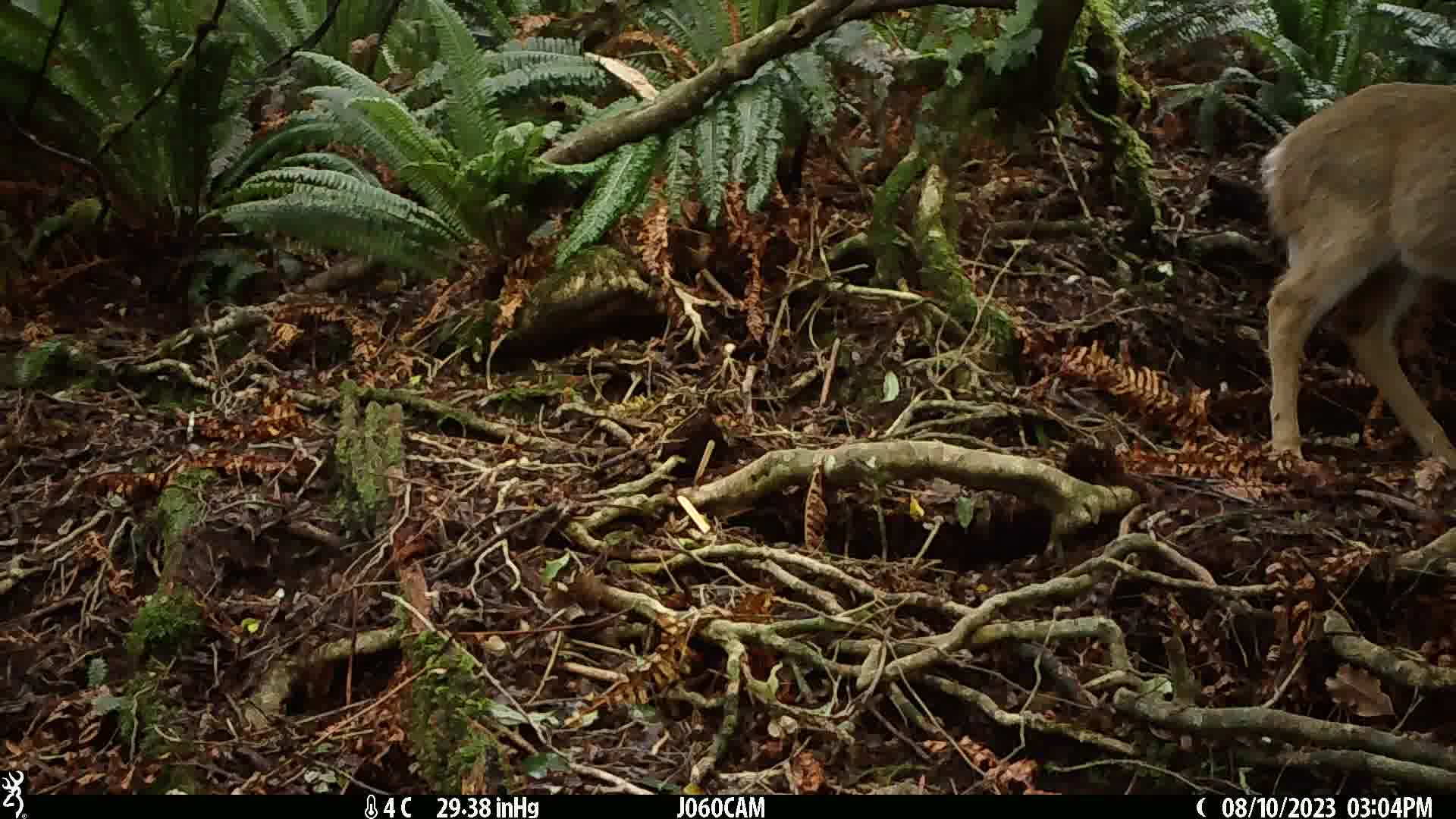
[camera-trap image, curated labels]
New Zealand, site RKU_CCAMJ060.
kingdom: Animalia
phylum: Chordata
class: Mammalia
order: Artiodactyla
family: Cervidae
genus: Odocoileus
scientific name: Odocoileus virginianus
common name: white-tailed deer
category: white tailed deer